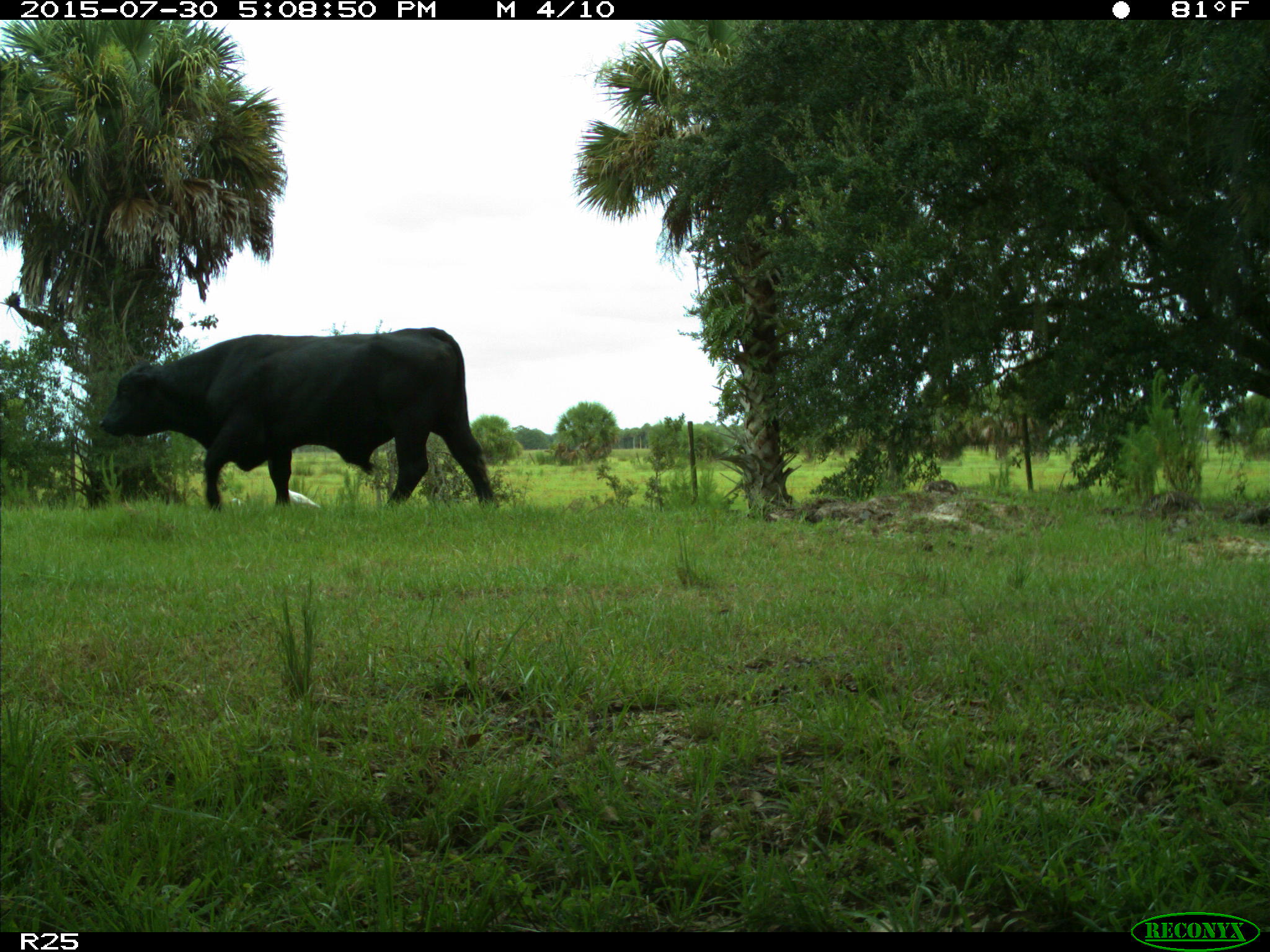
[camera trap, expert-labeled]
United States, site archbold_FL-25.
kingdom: Animalia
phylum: Chordata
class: Mammalia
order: Artiodactyla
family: Bovidae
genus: Bos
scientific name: Bos taurus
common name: domestic cow